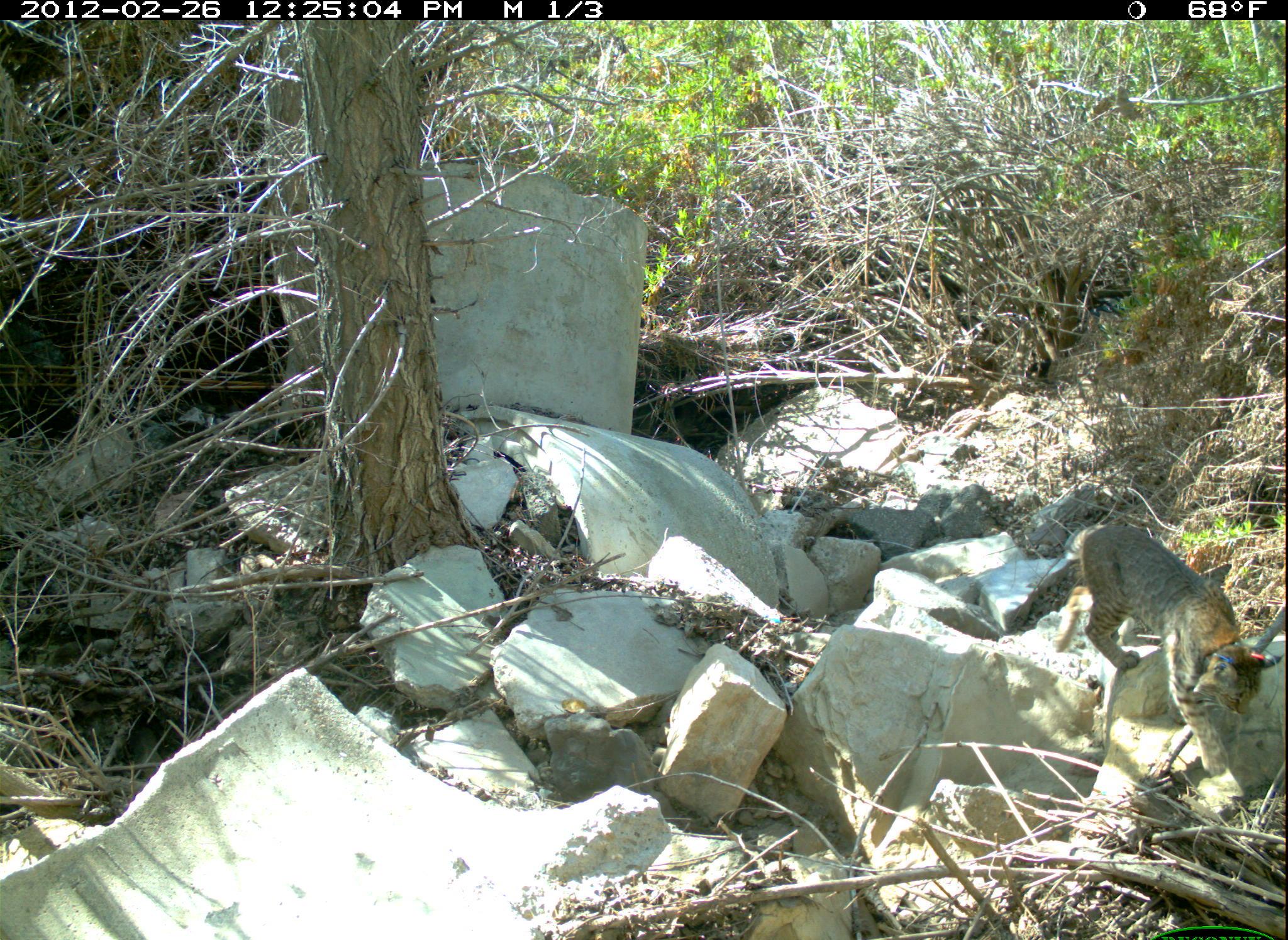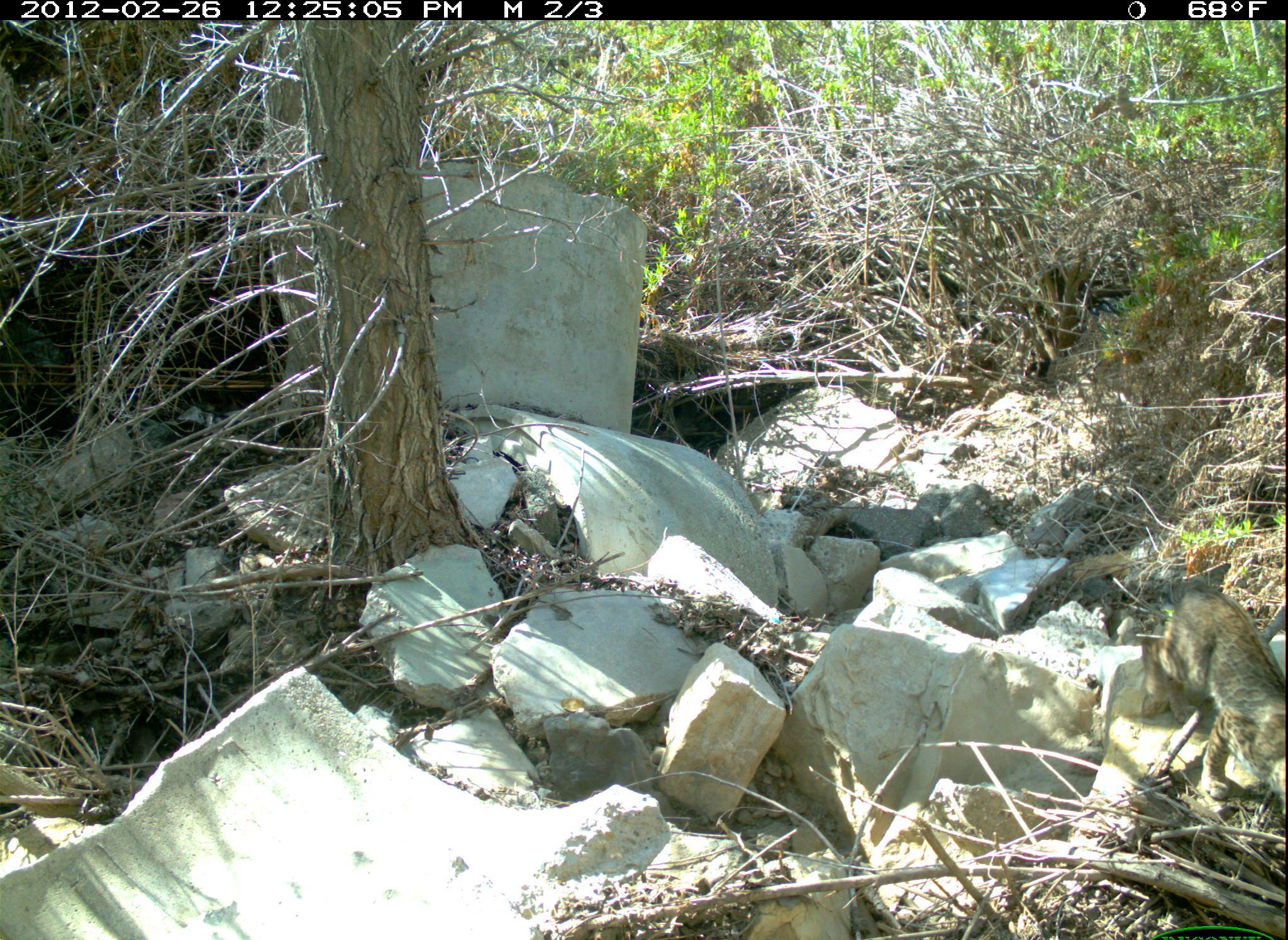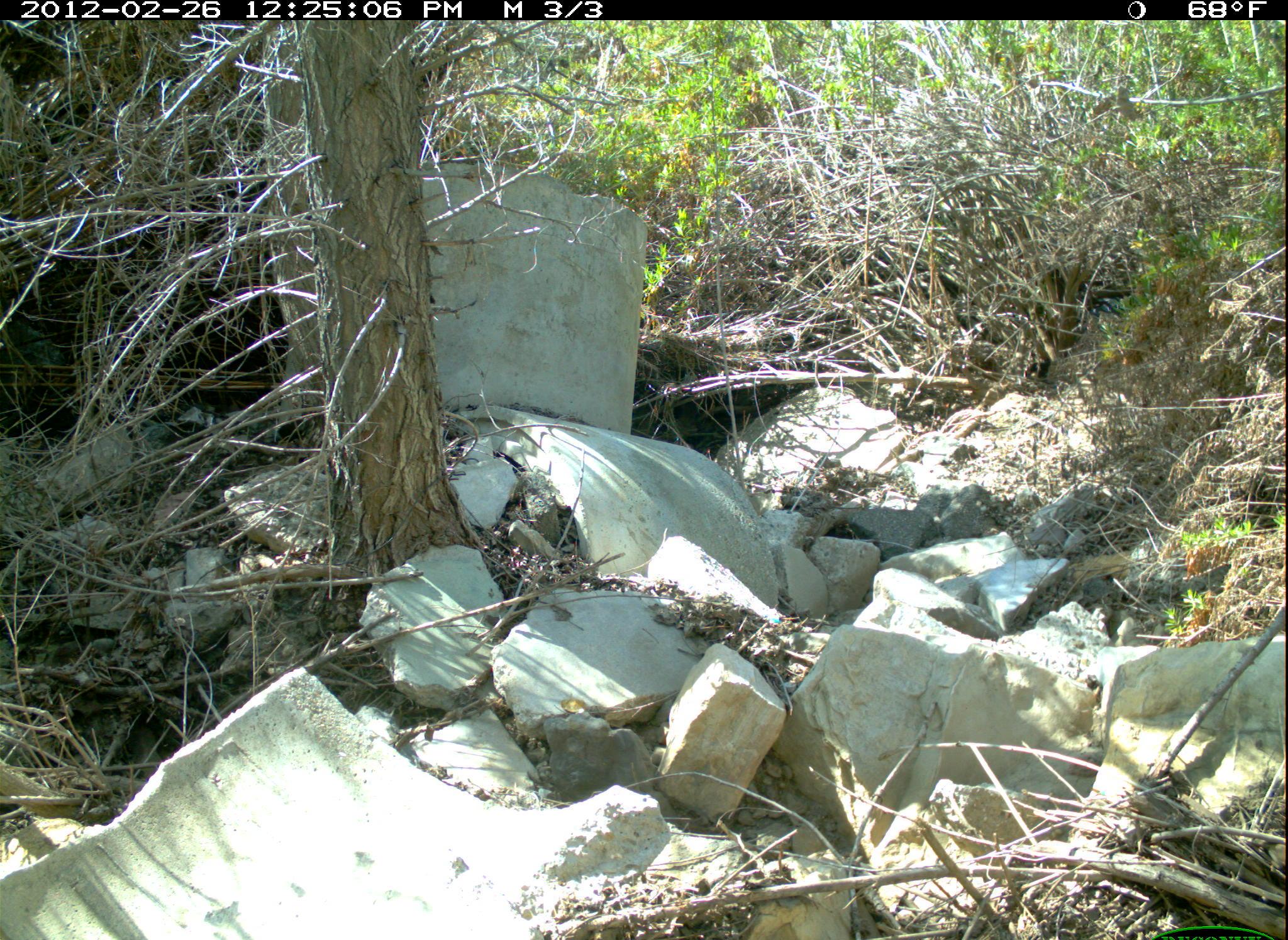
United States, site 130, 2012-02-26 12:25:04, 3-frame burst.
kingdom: Animalia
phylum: Chordata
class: Mammalia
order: Carnivora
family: Felidae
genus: Lynx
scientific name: Lynx rufus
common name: bobcat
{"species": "bobcat (Lynx rufus)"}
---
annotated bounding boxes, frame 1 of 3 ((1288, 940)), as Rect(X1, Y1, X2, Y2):
bobcat: Rect(1001, 498, 1269, 791)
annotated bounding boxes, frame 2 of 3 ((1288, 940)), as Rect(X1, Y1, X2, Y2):
bobcat: Rect(1121, 564, 1280, 791)